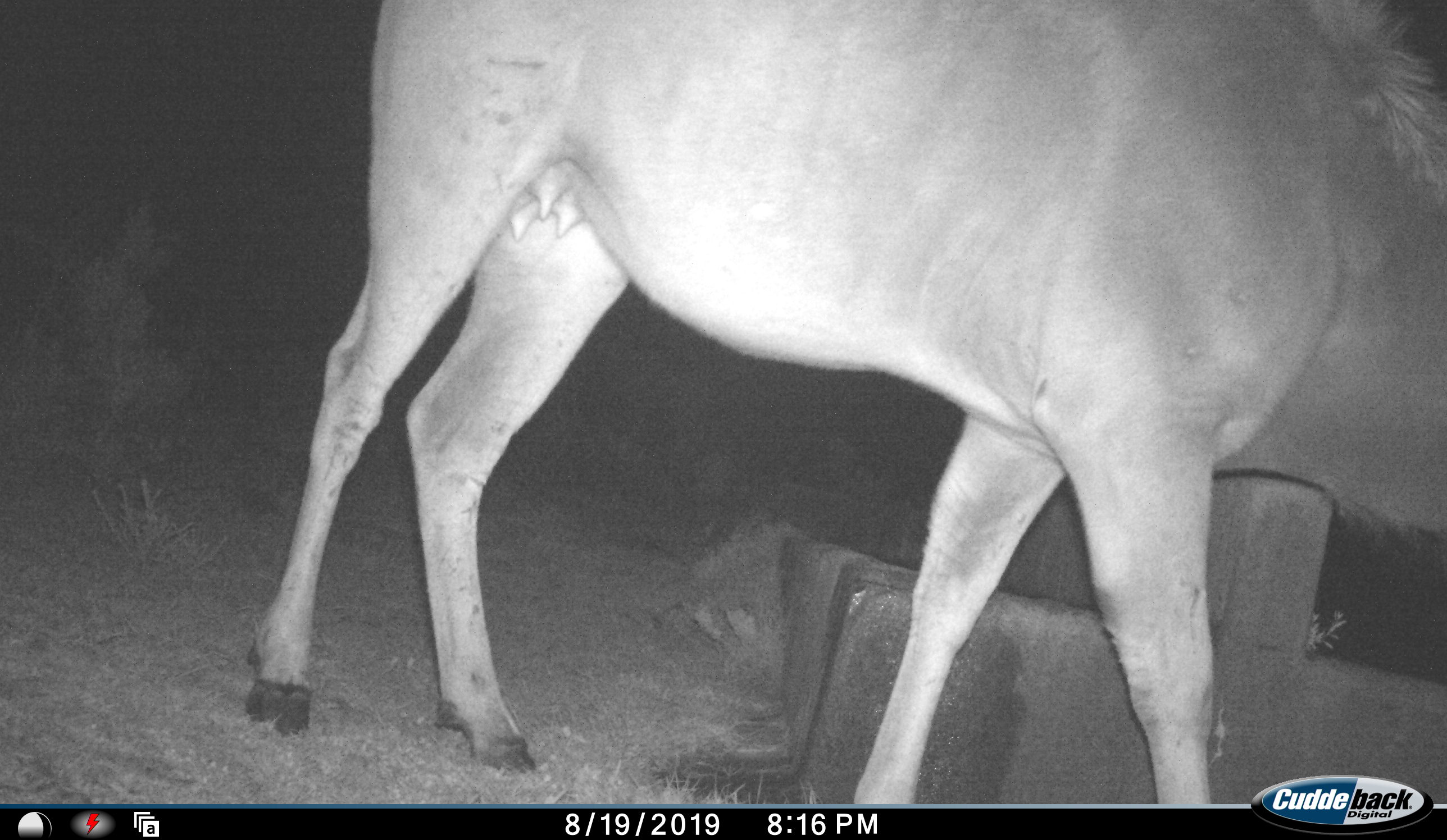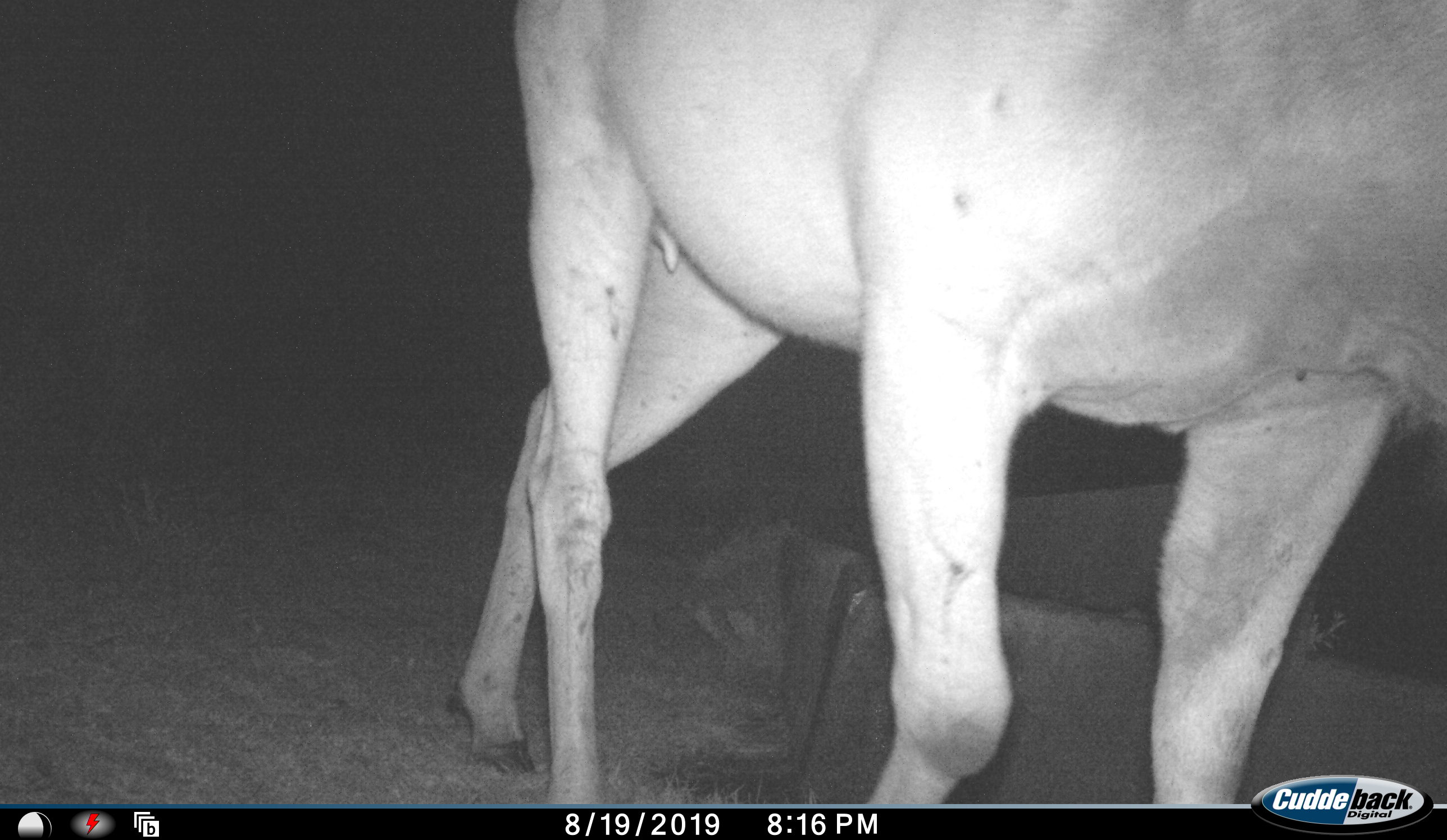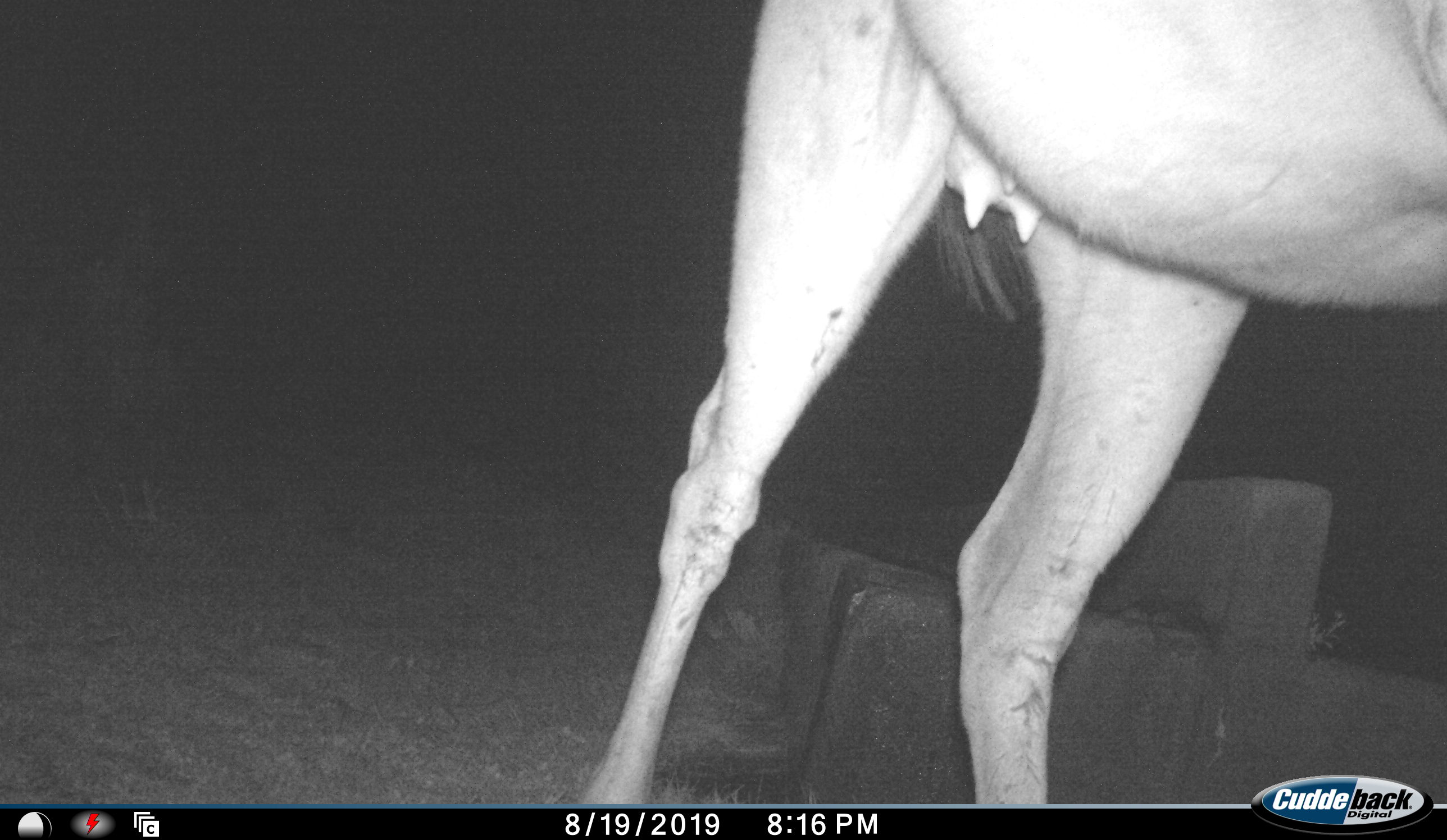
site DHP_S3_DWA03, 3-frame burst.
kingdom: Animalia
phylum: Chordata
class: Mammalia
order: Artiodactyla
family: Bovidae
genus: Tragelaphus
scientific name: Tragelaphus oryx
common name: eland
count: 1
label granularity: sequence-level